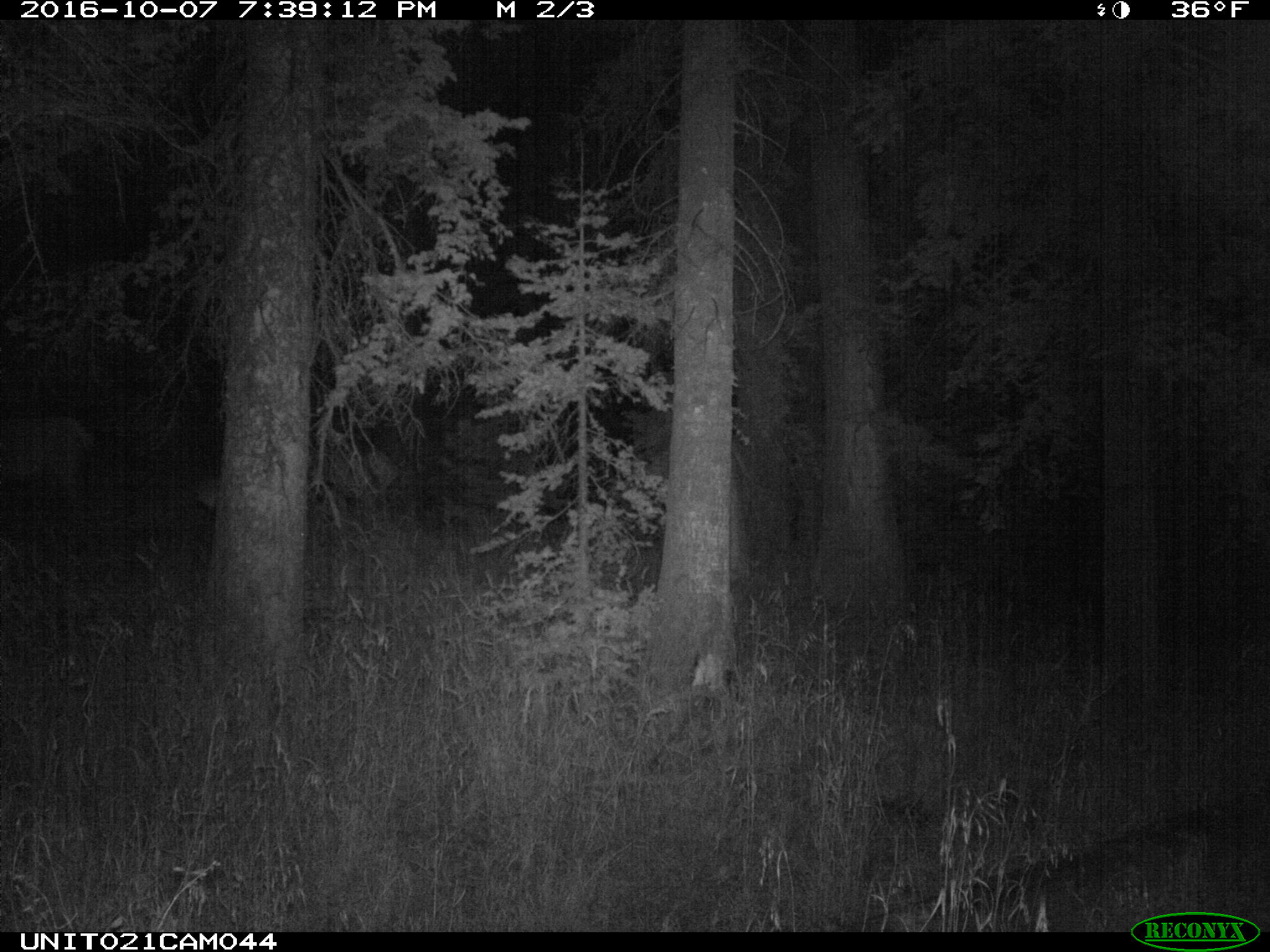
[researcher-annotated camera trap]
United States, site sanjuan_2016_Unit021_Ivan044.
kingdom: Animalia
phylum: Chordata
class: Mammalia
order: Artiodactyla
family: Cervidae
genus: Cervus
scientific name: Cervus elaphus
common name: red deer